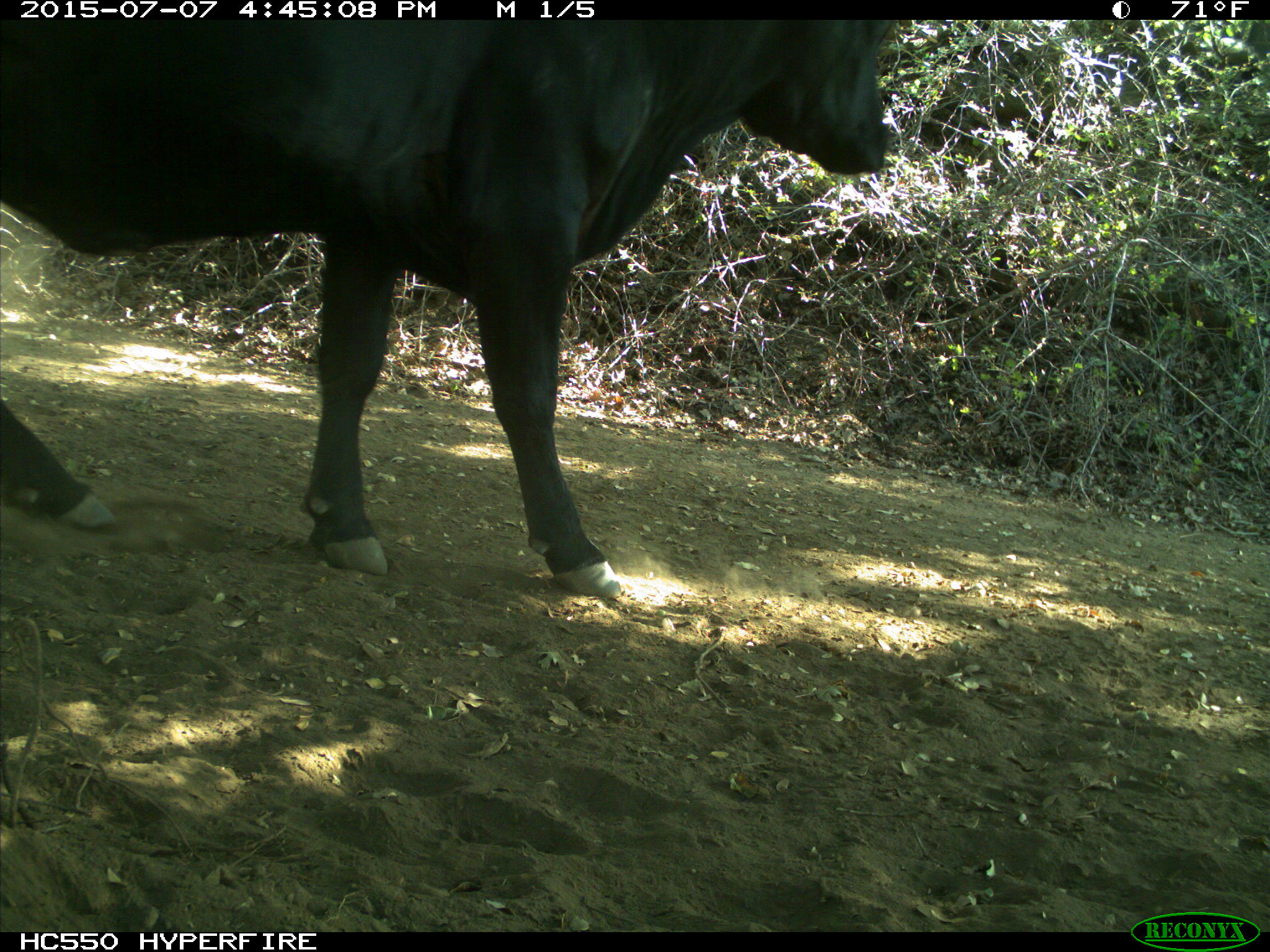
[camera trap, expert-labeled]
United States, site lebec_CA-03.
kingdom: Animalia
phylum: Chordata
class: Mammalia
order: Artiodactyla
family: Bovidae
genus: Bos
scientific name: Bos taurus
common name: domestic cow